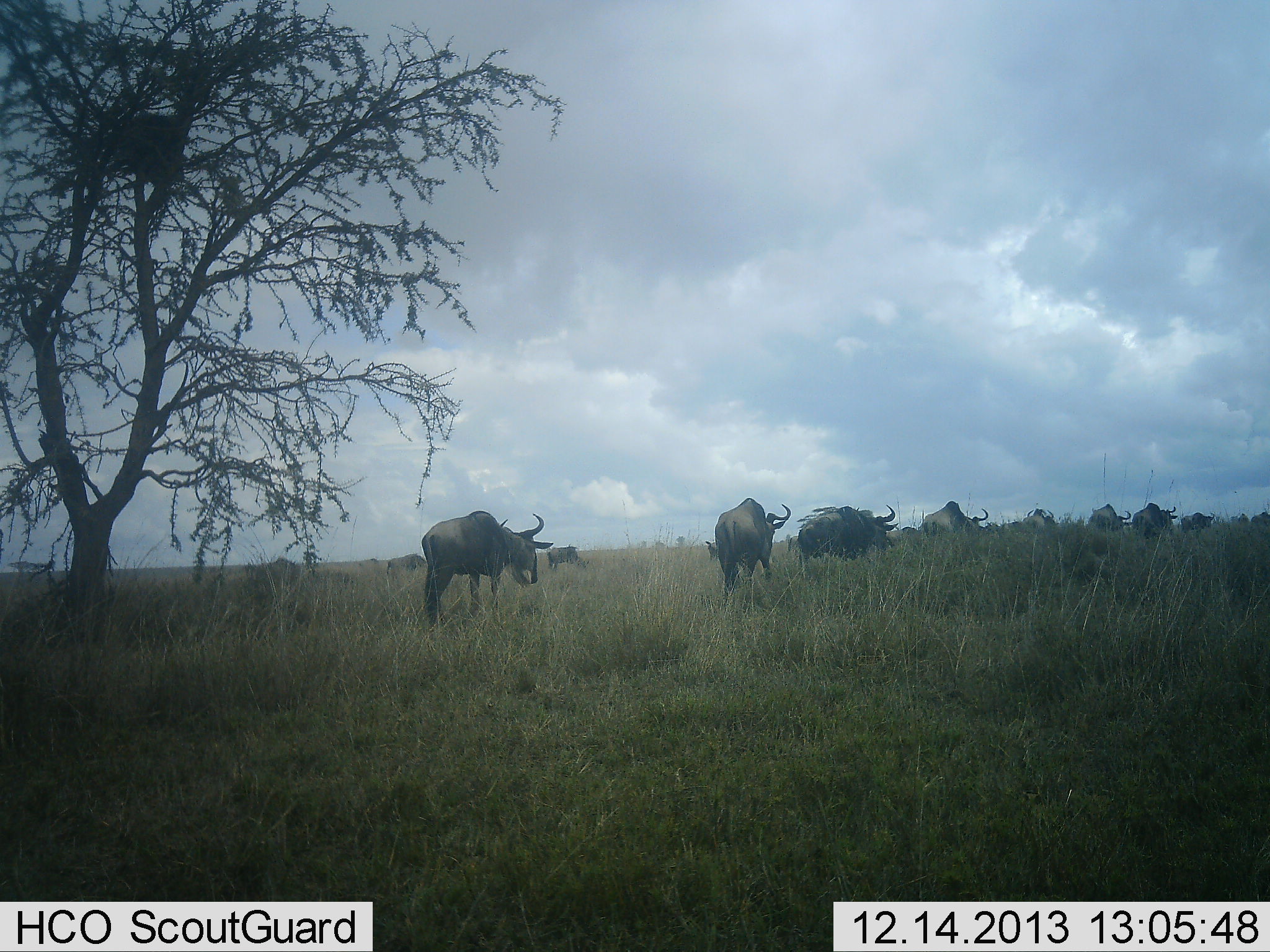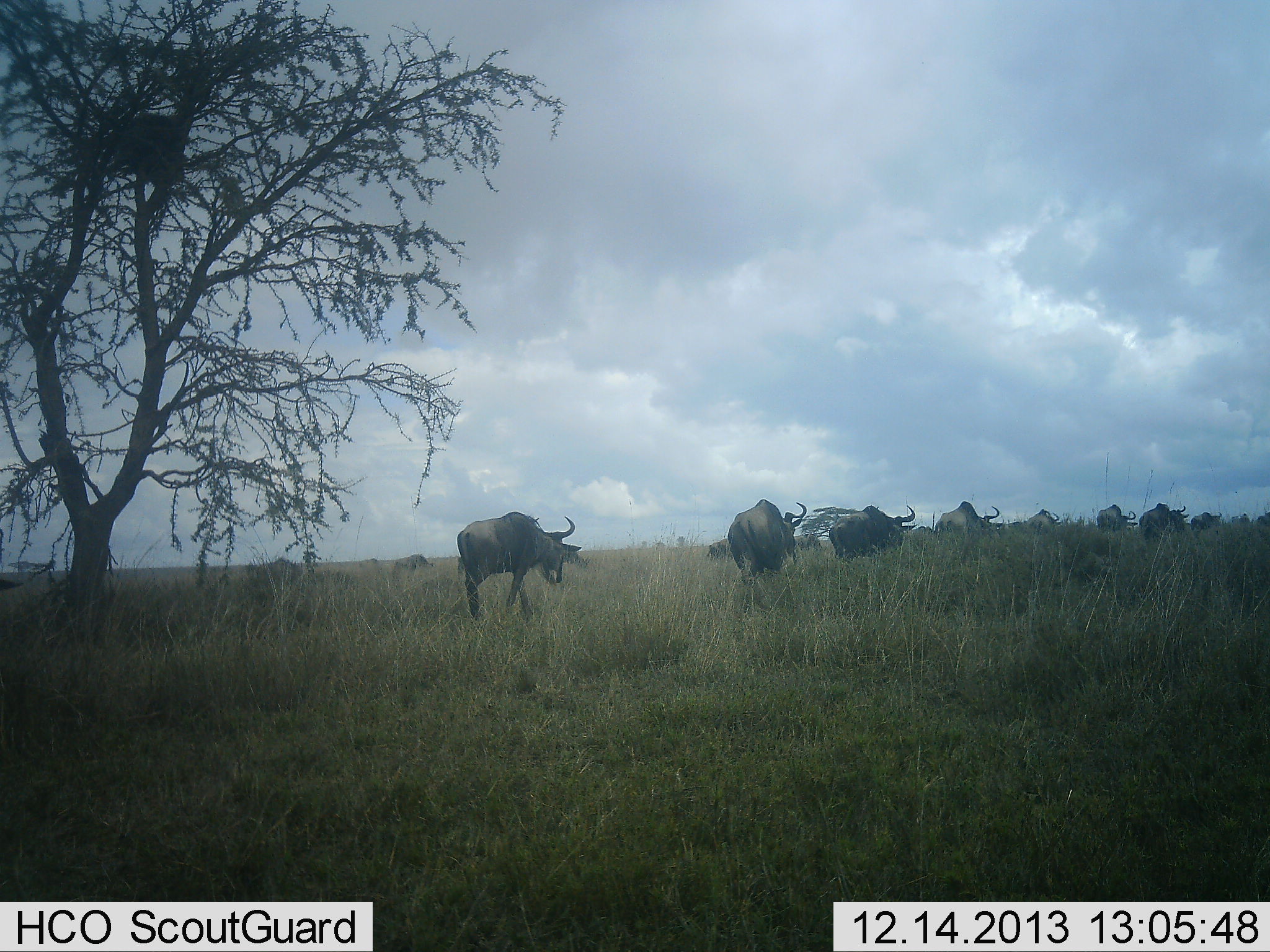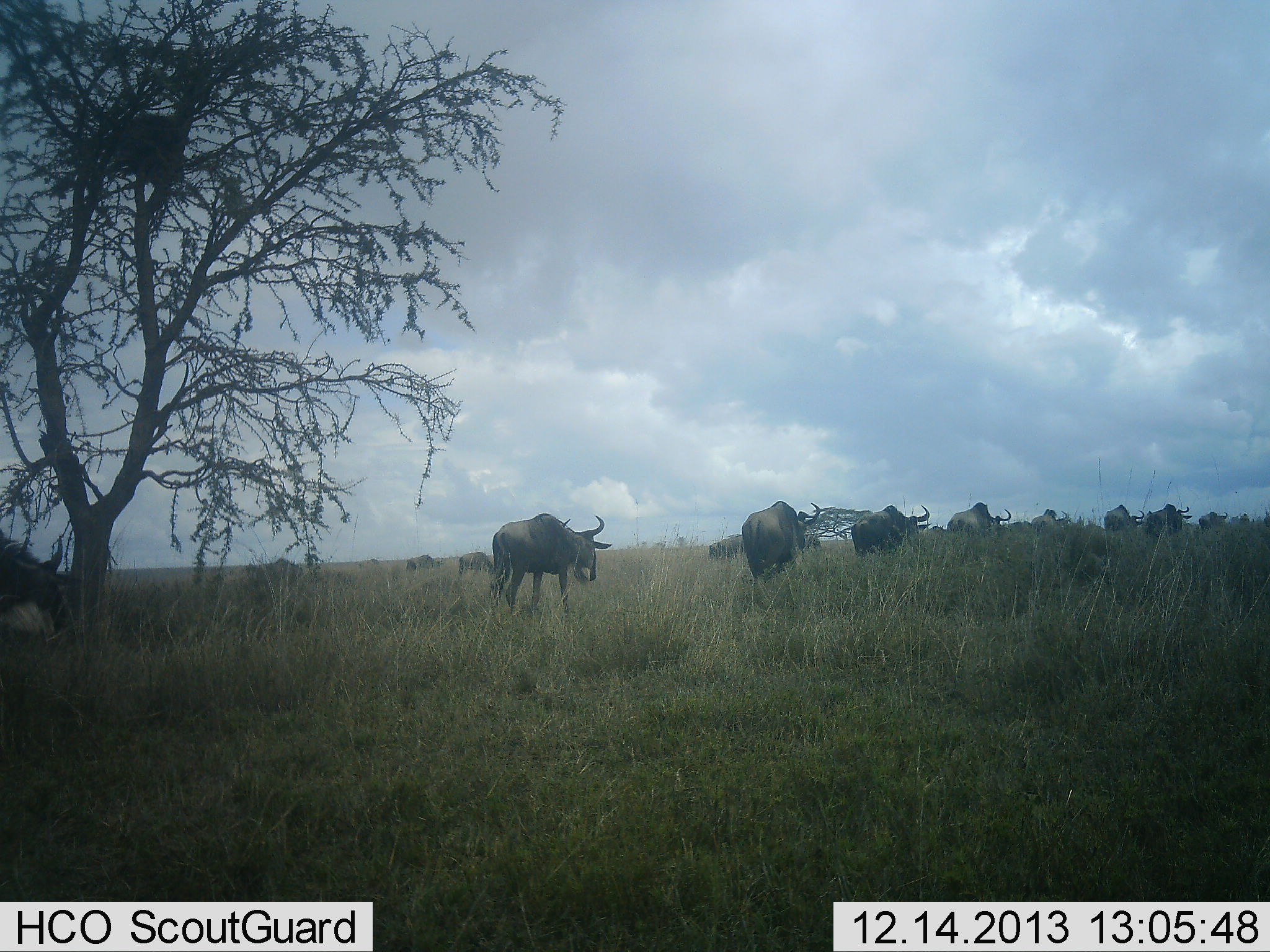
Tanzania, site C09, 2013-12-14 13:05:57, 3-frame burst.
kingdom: Animalia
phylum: Chordata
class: Mammalia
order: Artiodactyla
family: Bovidae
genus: Connochaetes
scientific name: Connochaetes taurinus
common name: blue wildebeest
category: wildebeest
Wildebeest (blue wildebeest) (Connochaetes taurinus), count 11-50. Behavior (volunteer vote fractions): standing 10%, resting 0%, moving 100%, interacting 0%. Young present (vote fraction): 0%. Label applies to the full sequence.